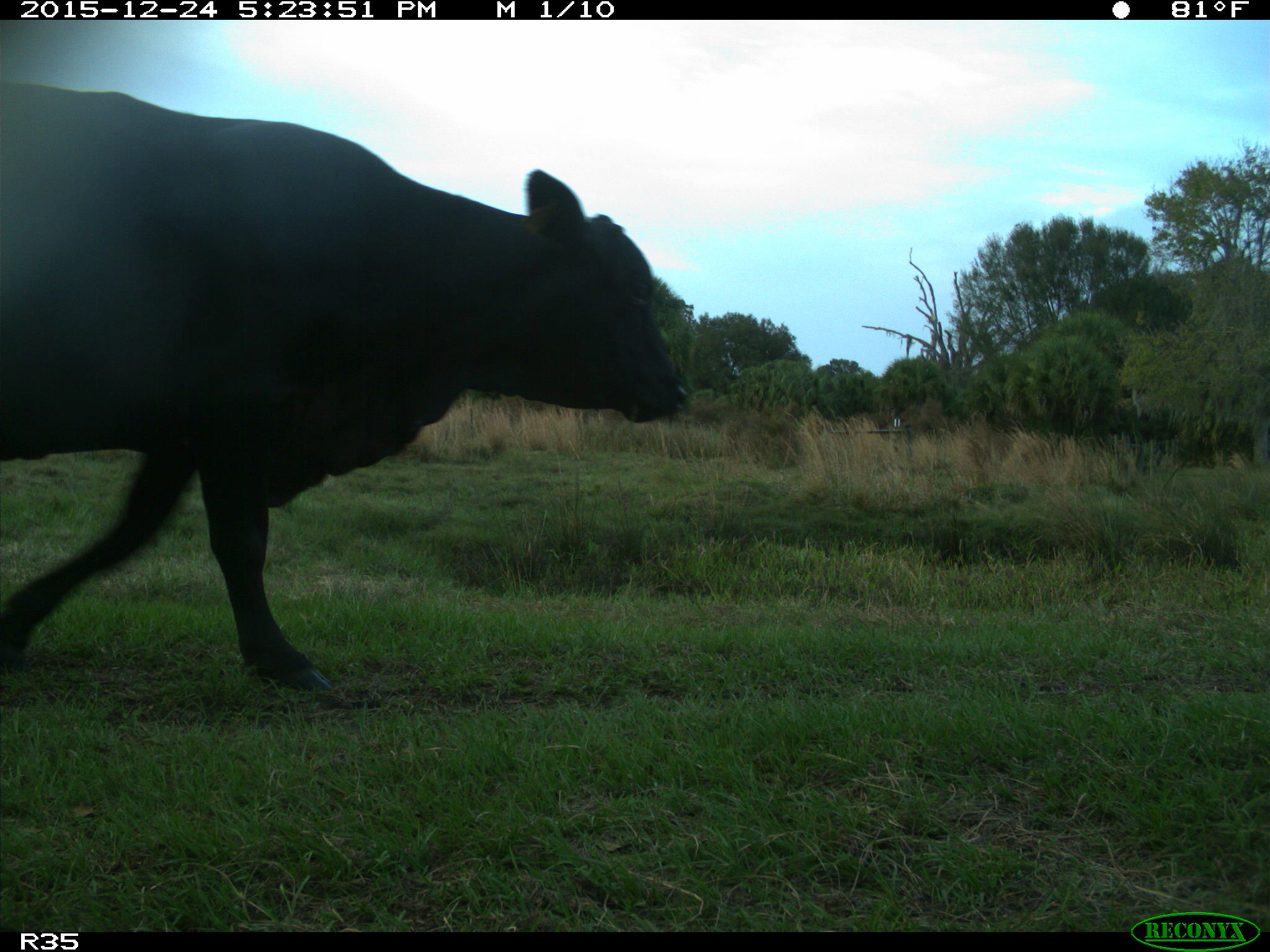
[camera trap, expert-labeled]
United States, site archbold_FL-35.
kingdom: Animalia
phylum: Chordata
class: Mammalia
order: Artiodactyla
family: Bovidae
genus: Bos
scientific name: Bos taurus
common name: domestic cow